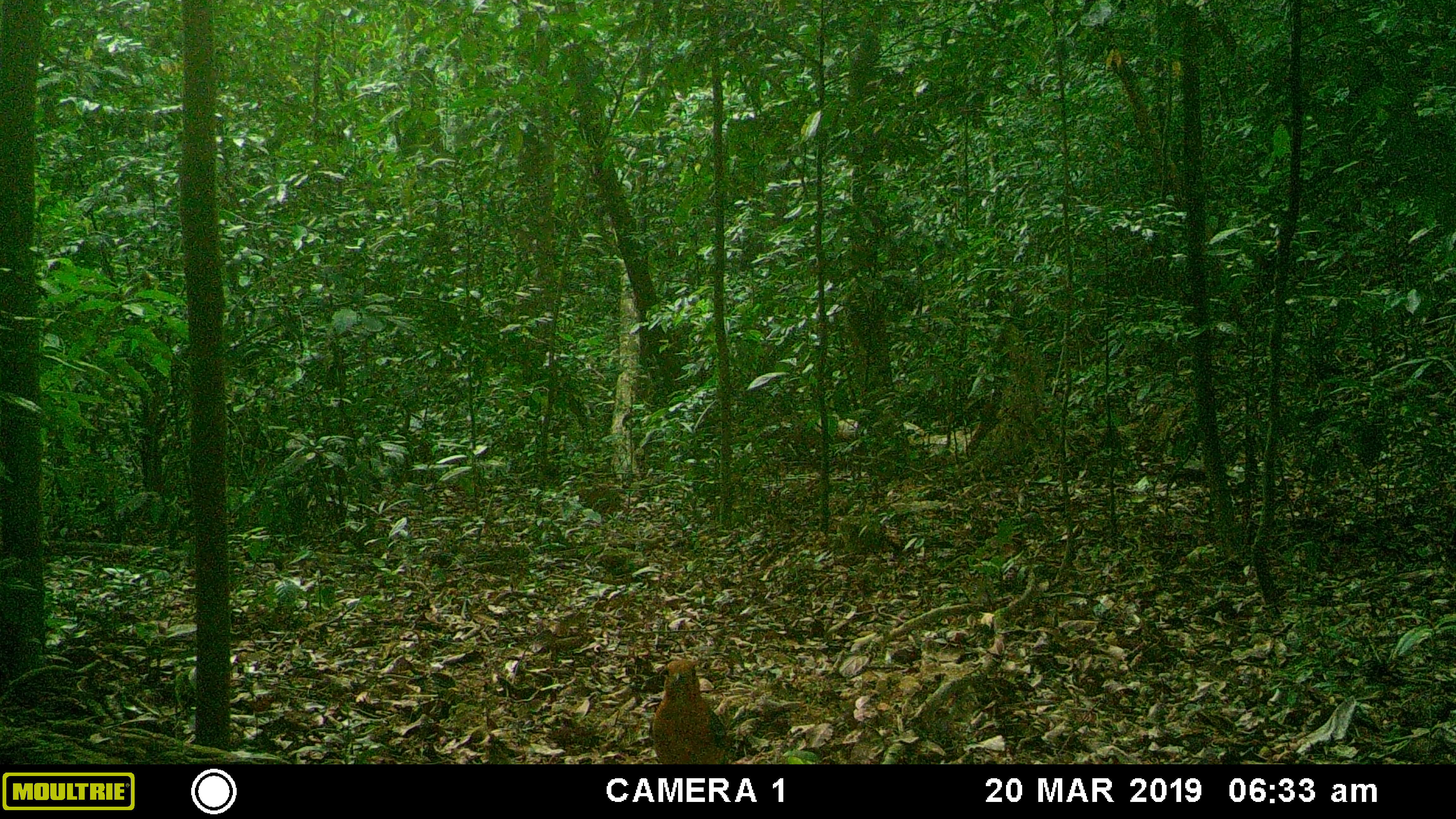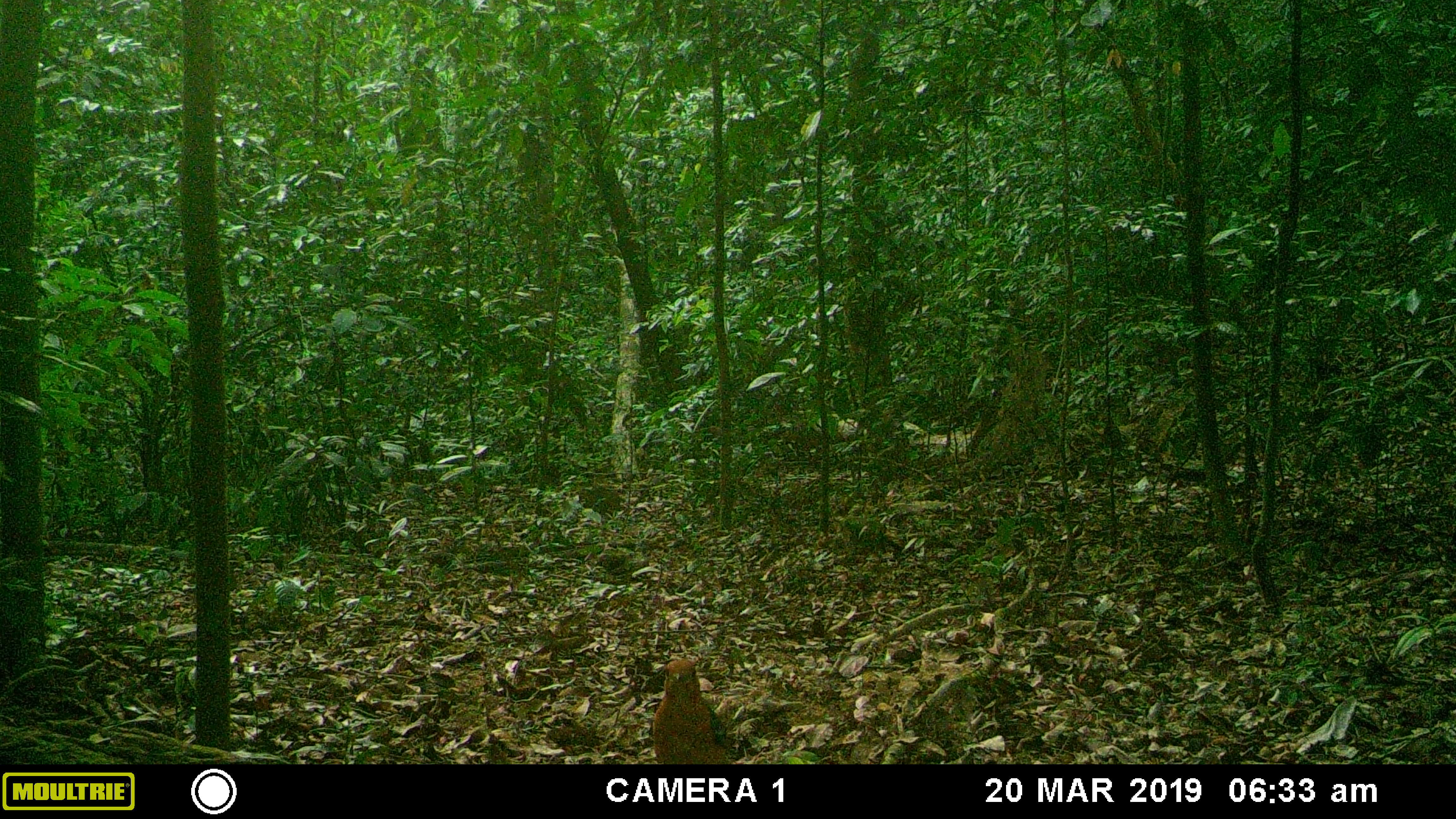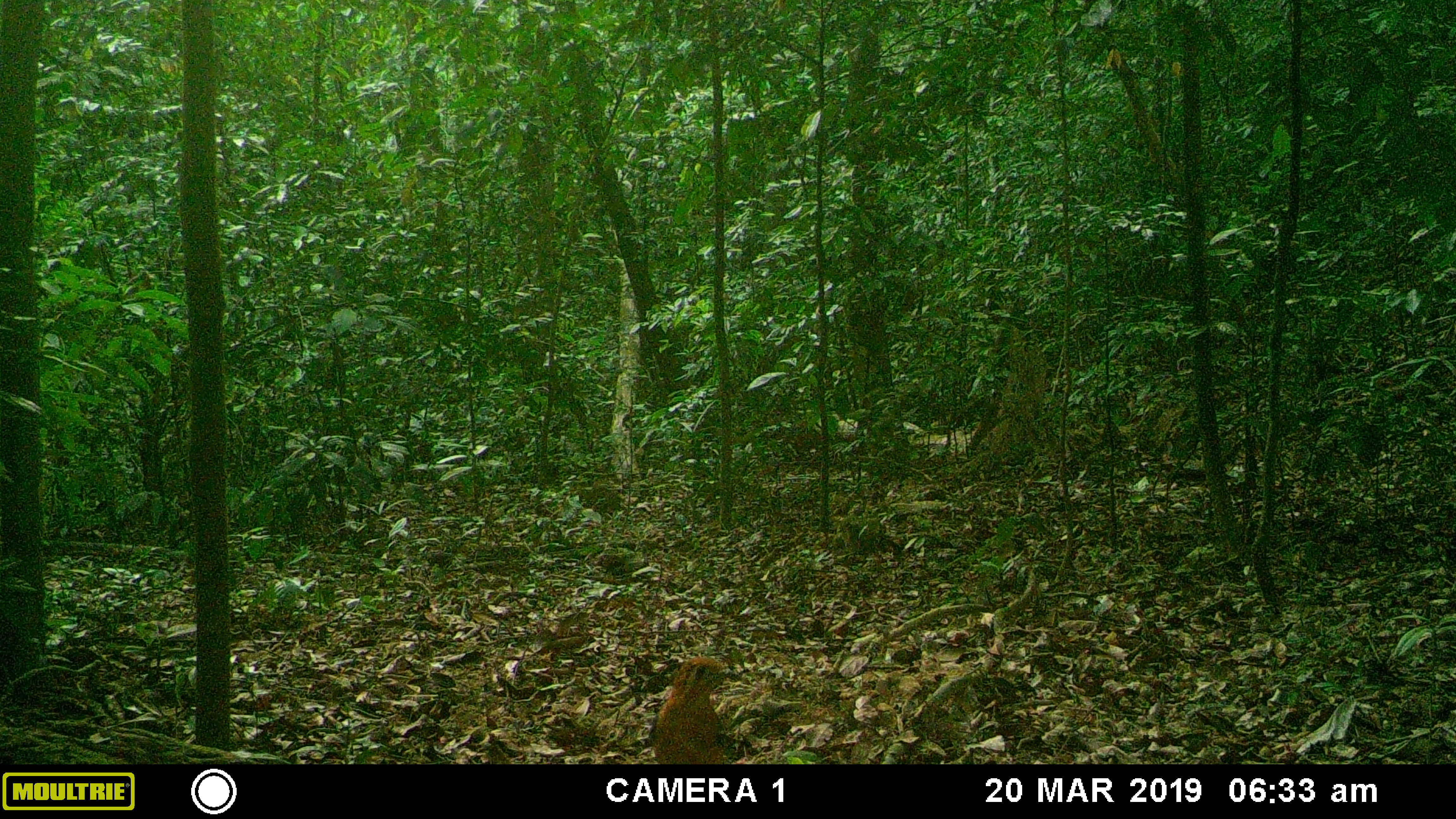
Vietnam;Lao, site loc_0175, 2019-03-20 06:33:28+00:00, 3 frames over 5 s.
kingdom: Animalia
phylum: Chordata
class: Aves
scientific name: Aves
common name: bird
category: unidentified bird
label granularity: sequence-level